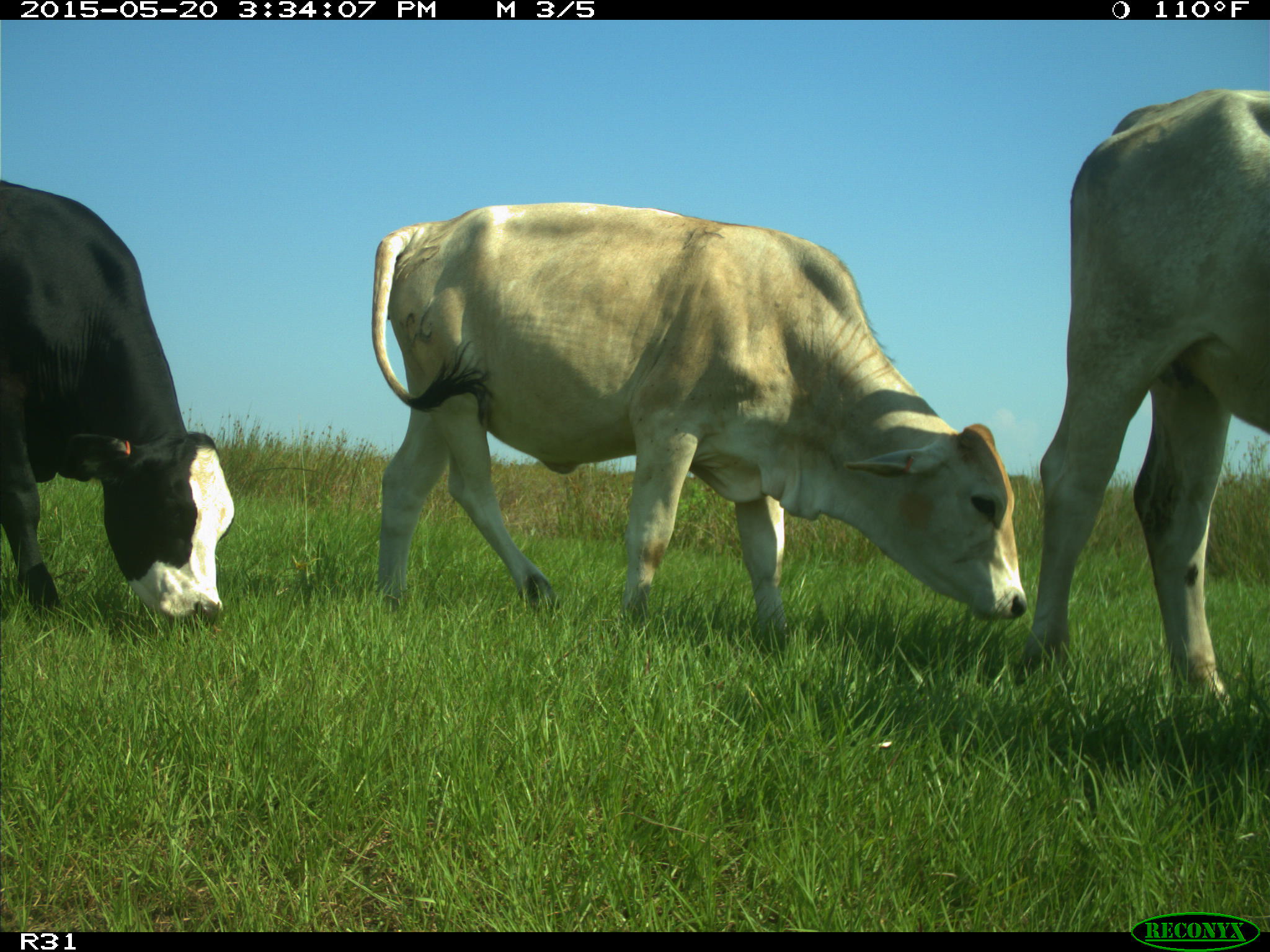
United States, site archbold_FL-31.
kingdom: Animalia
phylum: Chordata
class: Mammalia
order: Artiodactyla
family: Bovidae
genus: Bos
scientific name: Bos taurus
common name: domestic cow